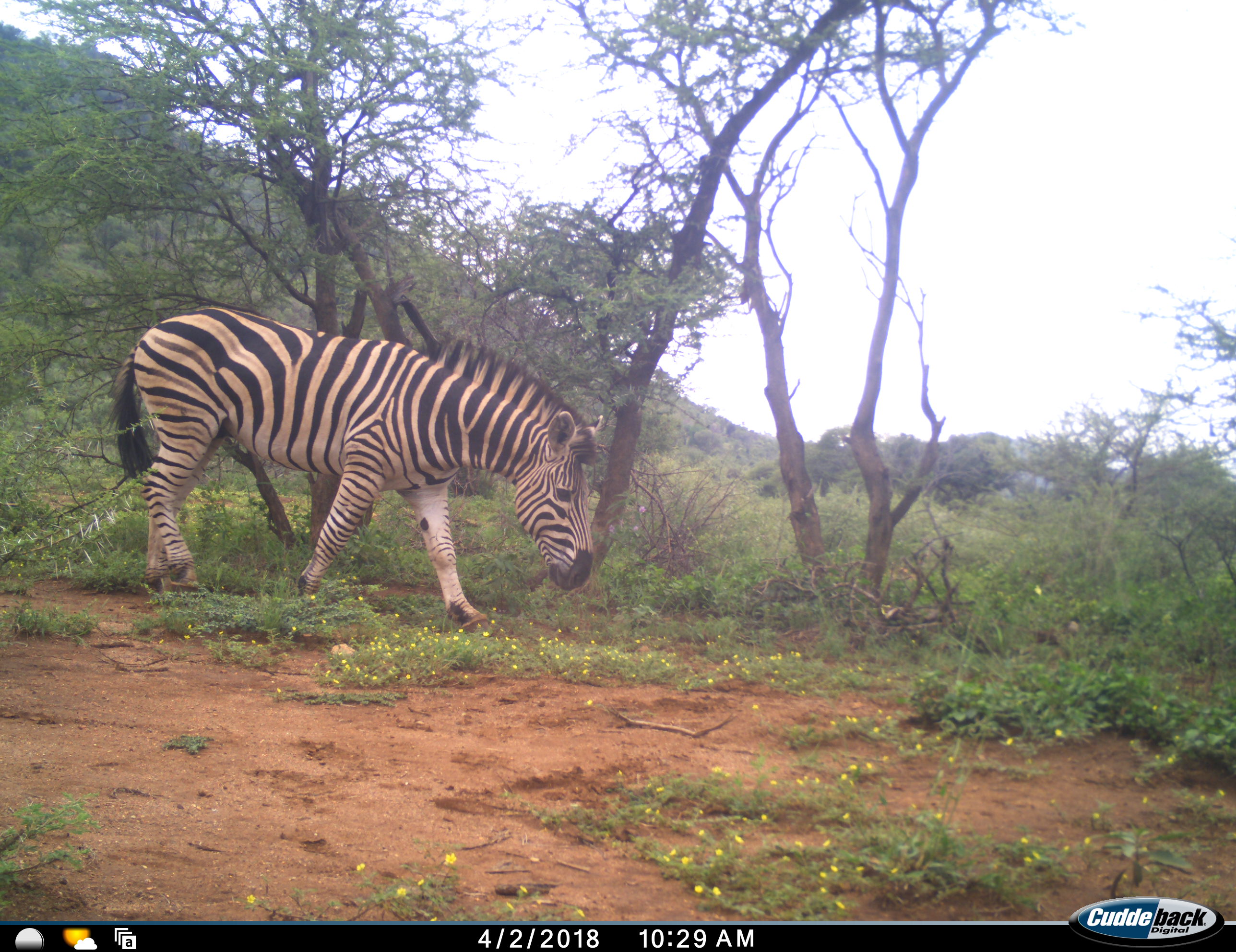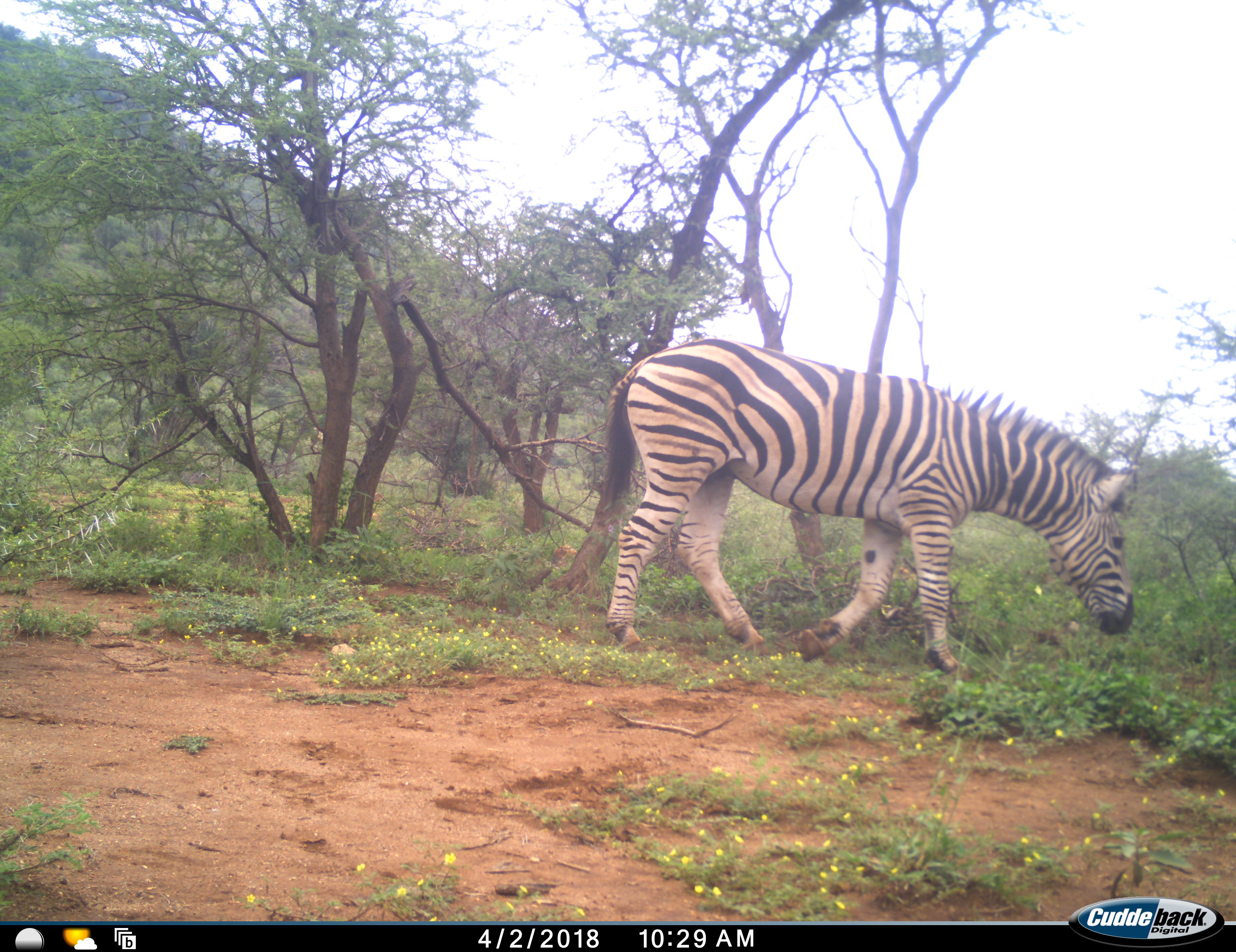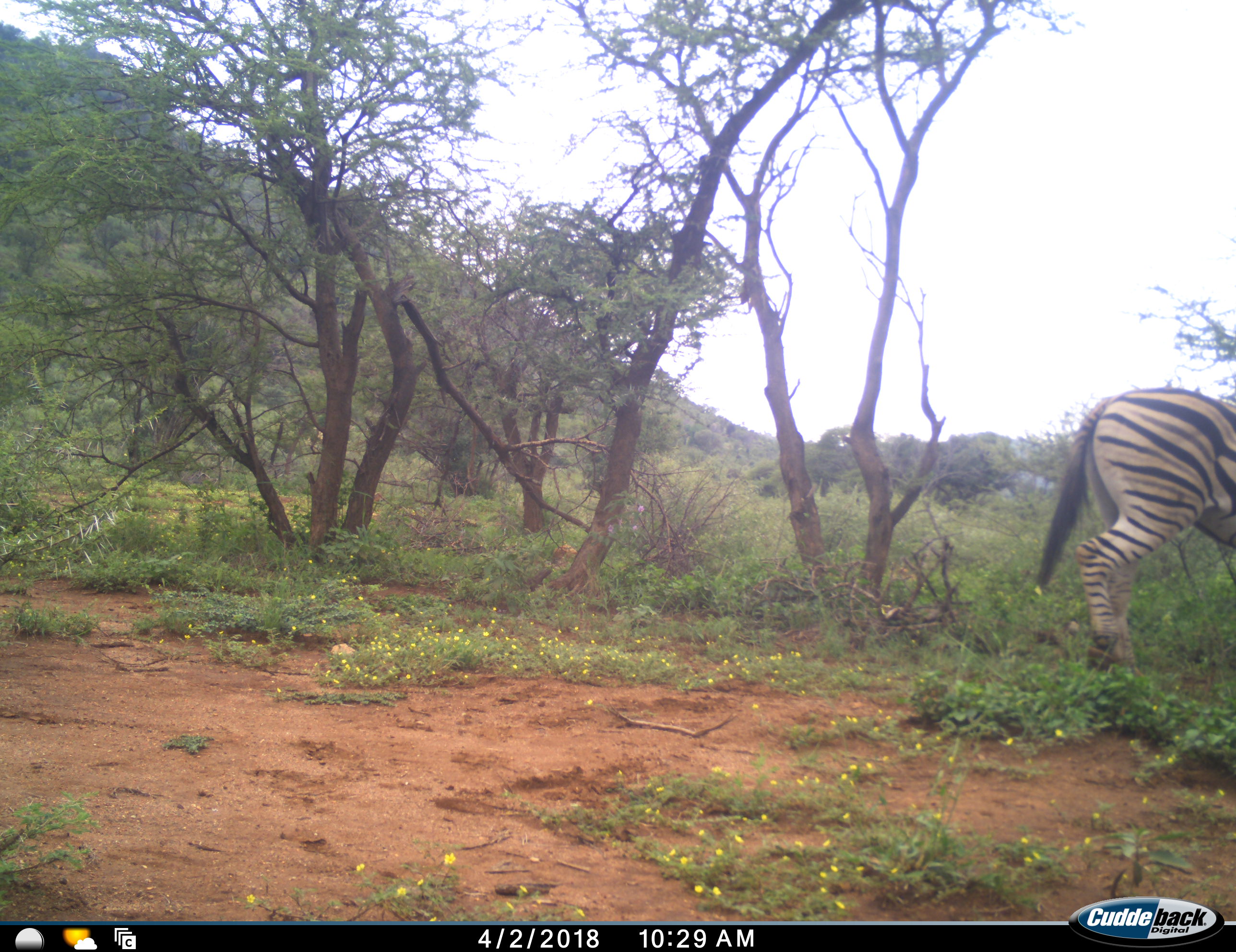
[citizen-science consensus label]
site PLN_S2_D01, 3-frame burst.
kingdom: Animalia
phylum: Chordata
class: Mammalia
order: Perissodactyla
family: Equidae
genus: Equus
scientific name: Equus quagga burchellii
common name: burchell's zebra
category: zebraburchells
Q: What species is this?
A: Zebraburchells (burchell's zebra) (Equus quagga burchellii).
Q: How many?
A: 1.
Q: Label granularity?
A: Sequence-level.